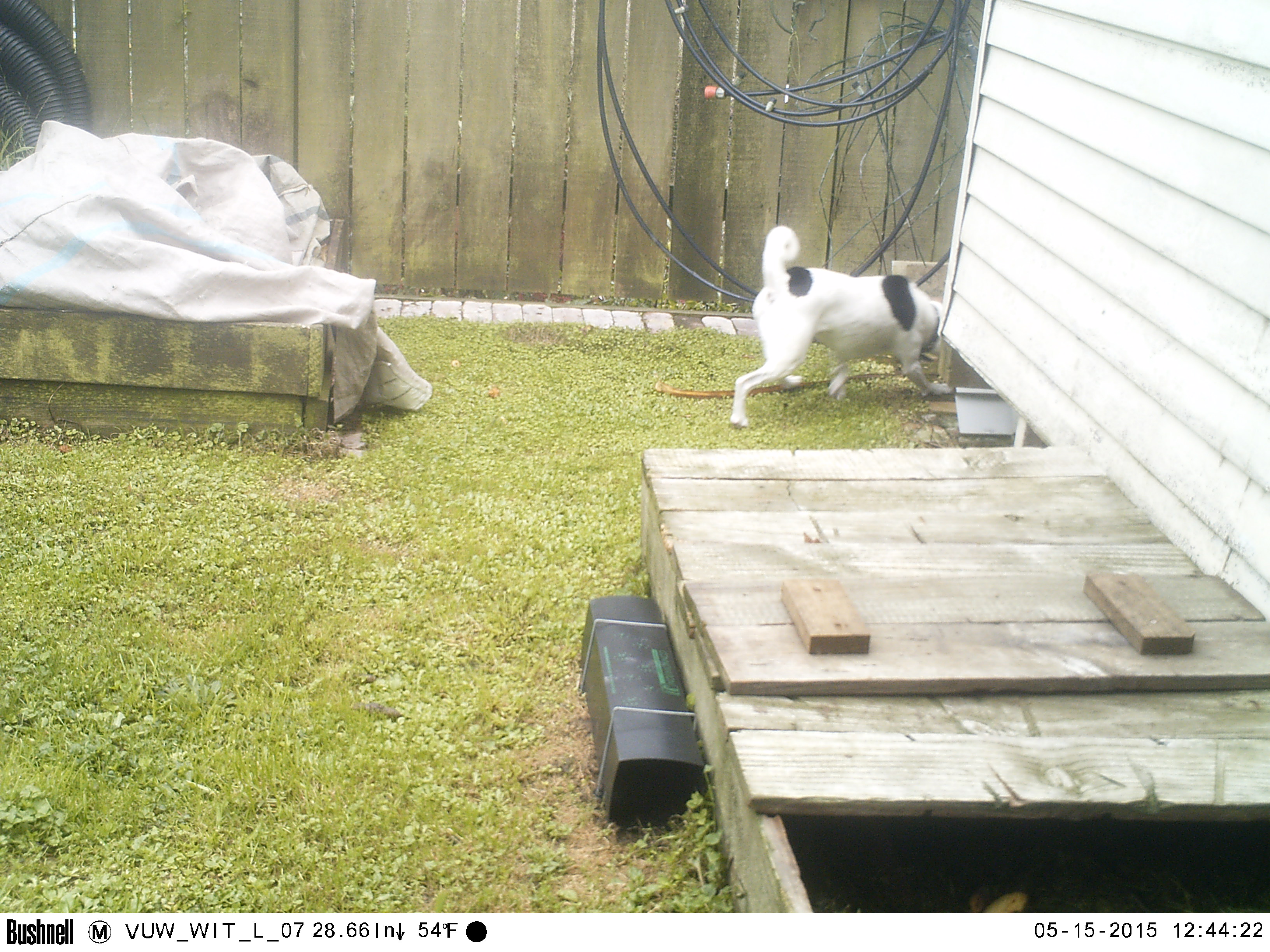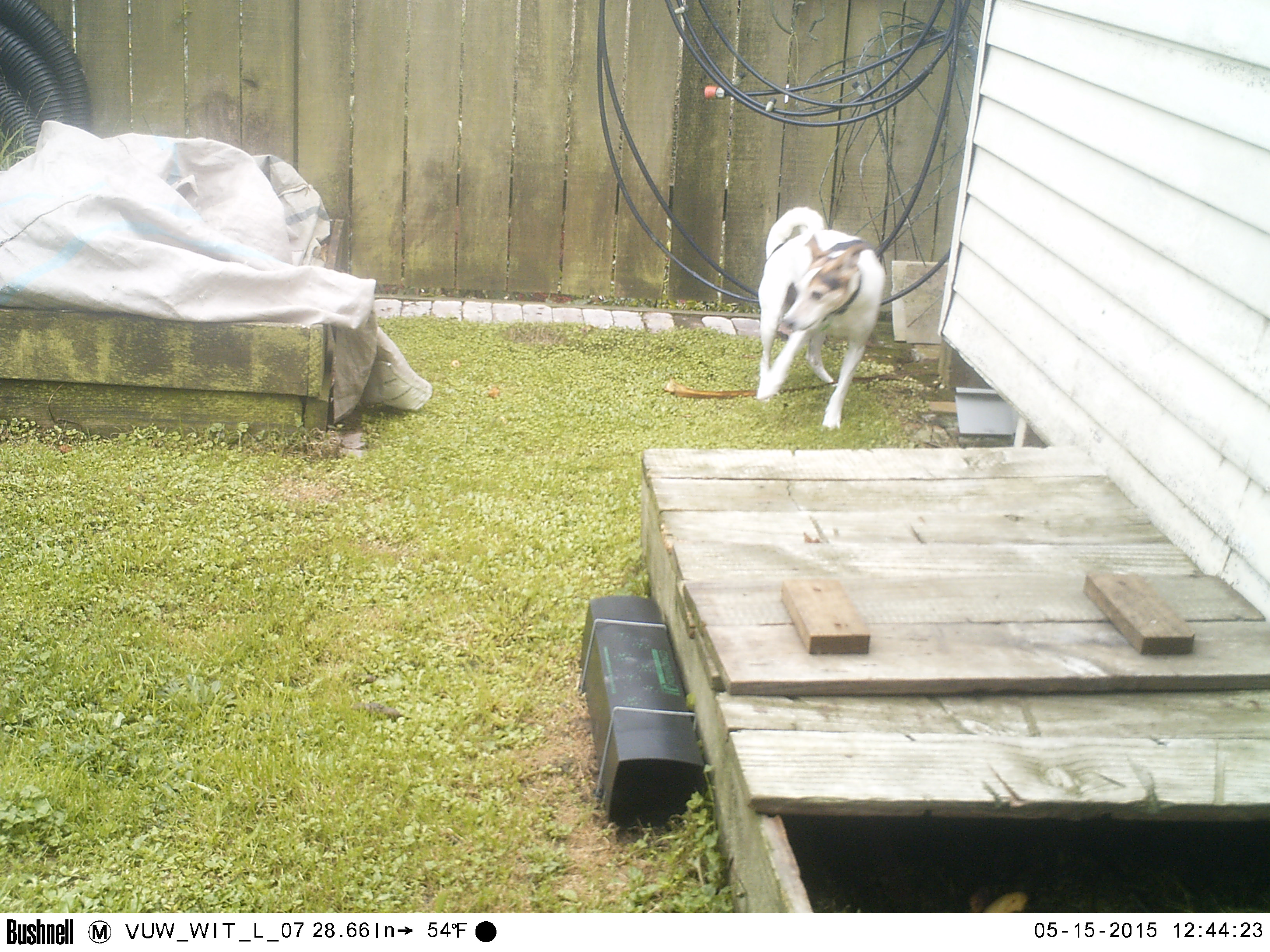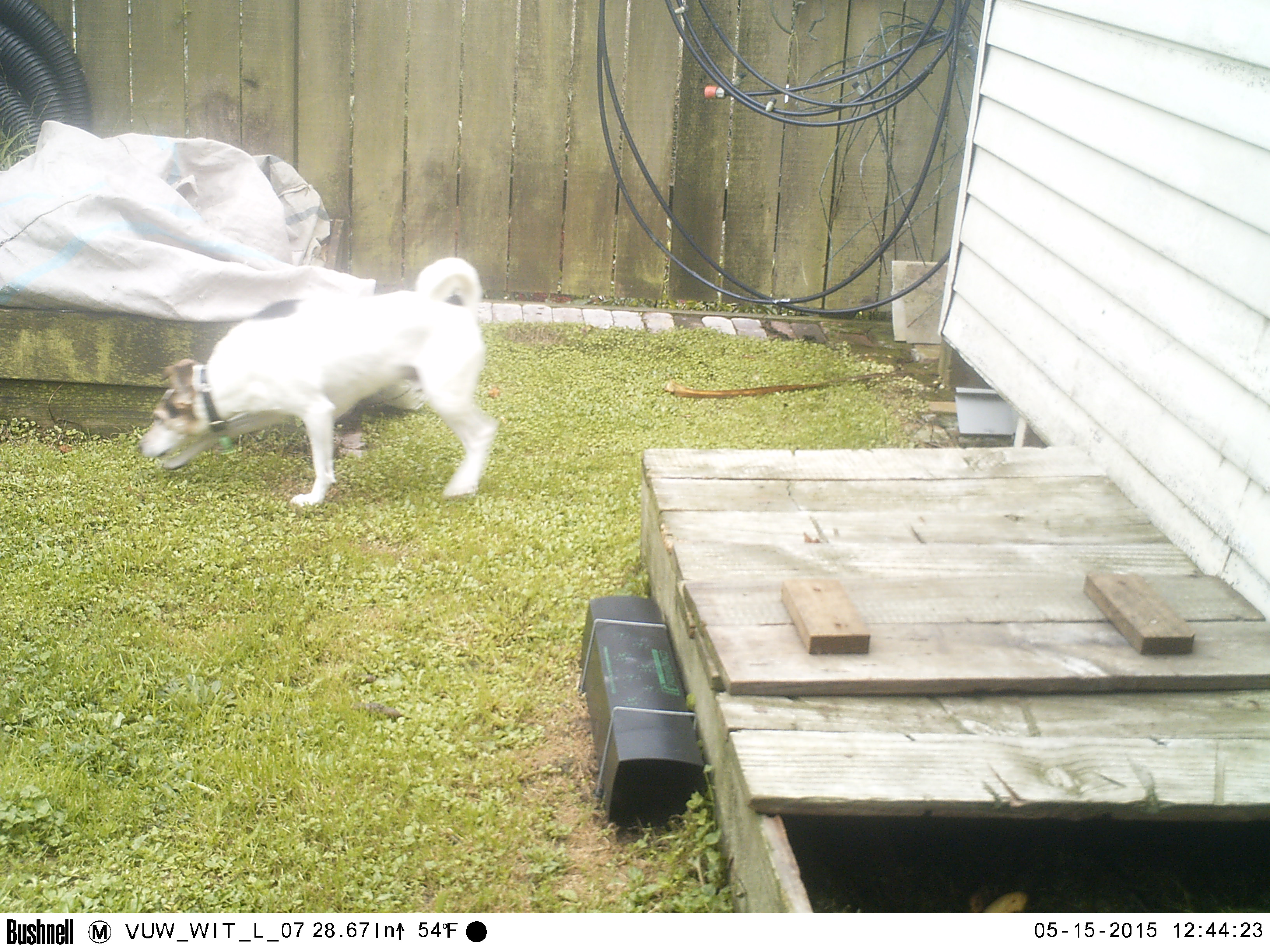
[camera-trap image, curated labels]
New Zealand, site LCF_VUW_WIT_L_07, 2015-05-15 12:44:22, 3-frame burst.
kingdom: Animalia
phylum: Chordata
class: Mammalia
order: Carnivora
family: Canidae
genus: Canis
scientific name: Canis familiaris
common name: domestic dog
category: dog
Dog (domestic dog) (Canis familiaris).